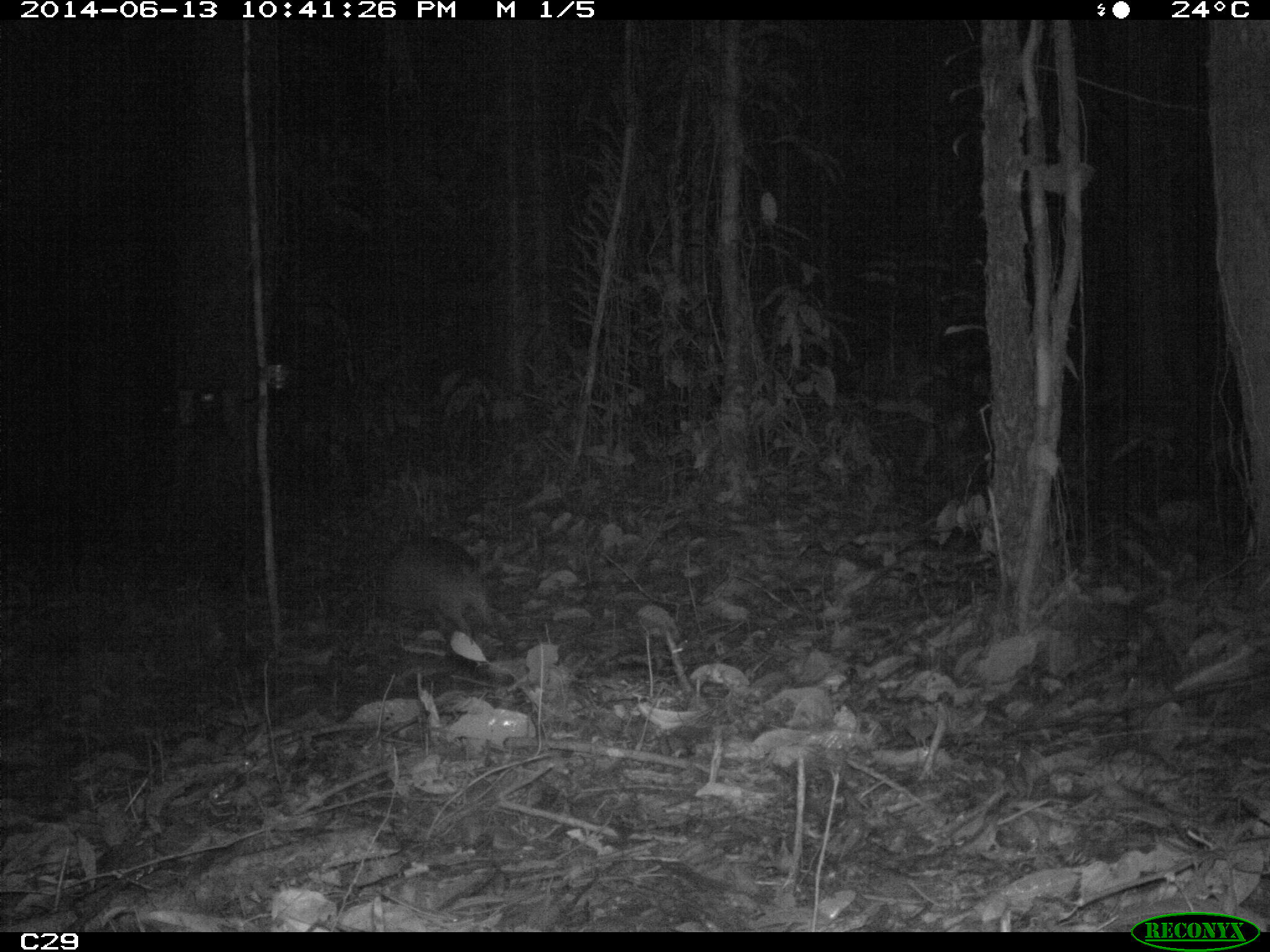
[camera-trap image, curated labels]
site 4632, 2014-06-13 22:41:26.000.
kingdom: Animalia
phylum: Chordata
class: Mammalia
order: Cingulata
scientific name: Cingulata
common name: armadillo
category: unknown armadillo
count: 1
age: adult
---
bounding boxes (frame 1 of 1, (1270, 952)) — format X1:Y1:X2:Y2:
unknown armadillo: 369:533:497:638